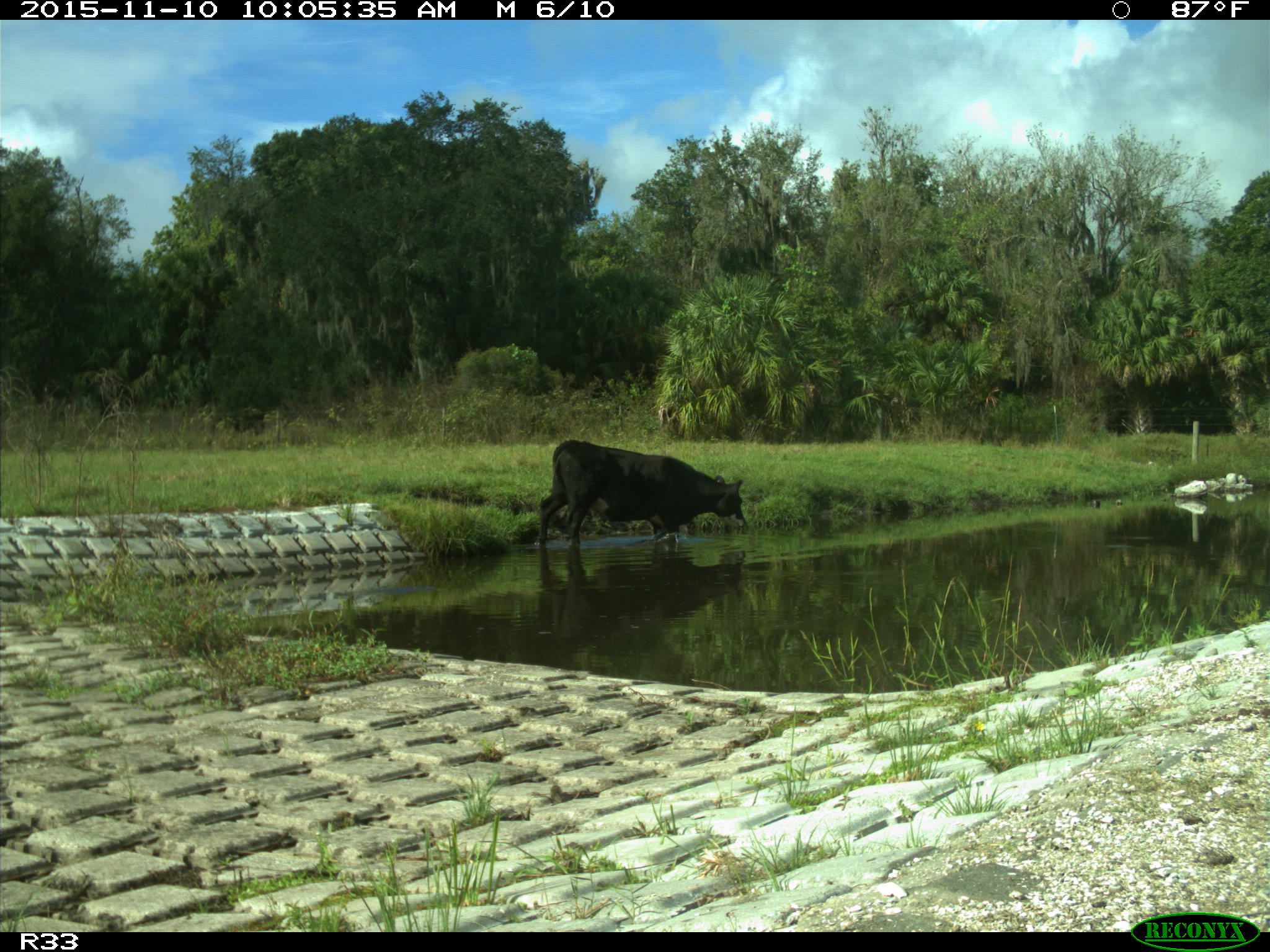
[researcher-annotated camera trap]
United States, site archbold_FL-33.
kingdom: Animalia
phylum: Chordata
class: Mammalia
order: Artiodactyla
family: Bovidae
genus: Bos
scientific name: Bos taurus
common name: domestic cow